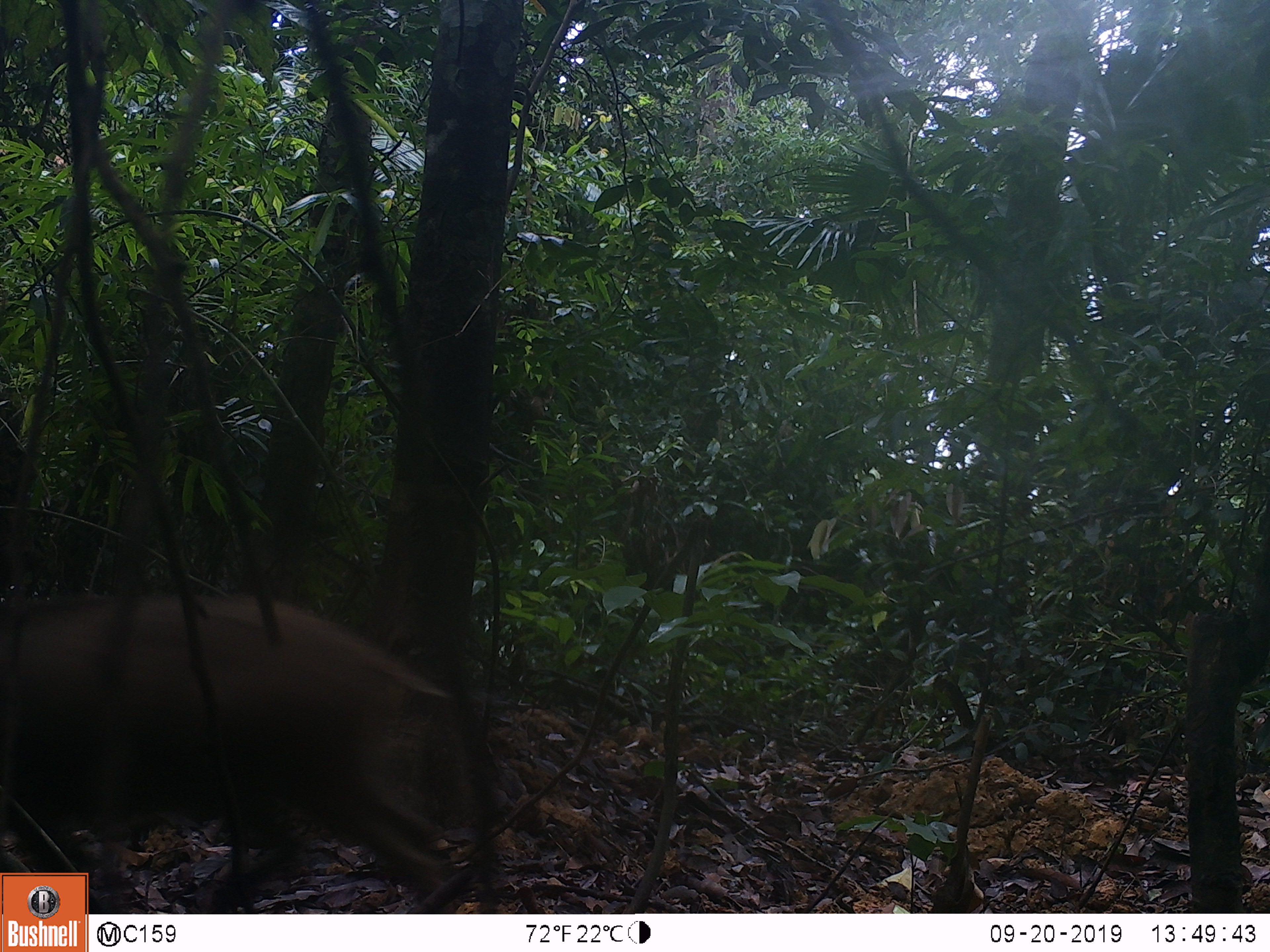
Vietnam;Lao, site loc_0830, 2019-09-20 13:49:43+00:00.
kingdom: Animalia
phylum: Chordata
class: Mammalia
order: Artiodactyla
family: Suidae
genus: Sus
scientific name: Sus scrofa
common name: eurasian wild pig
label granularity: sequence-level